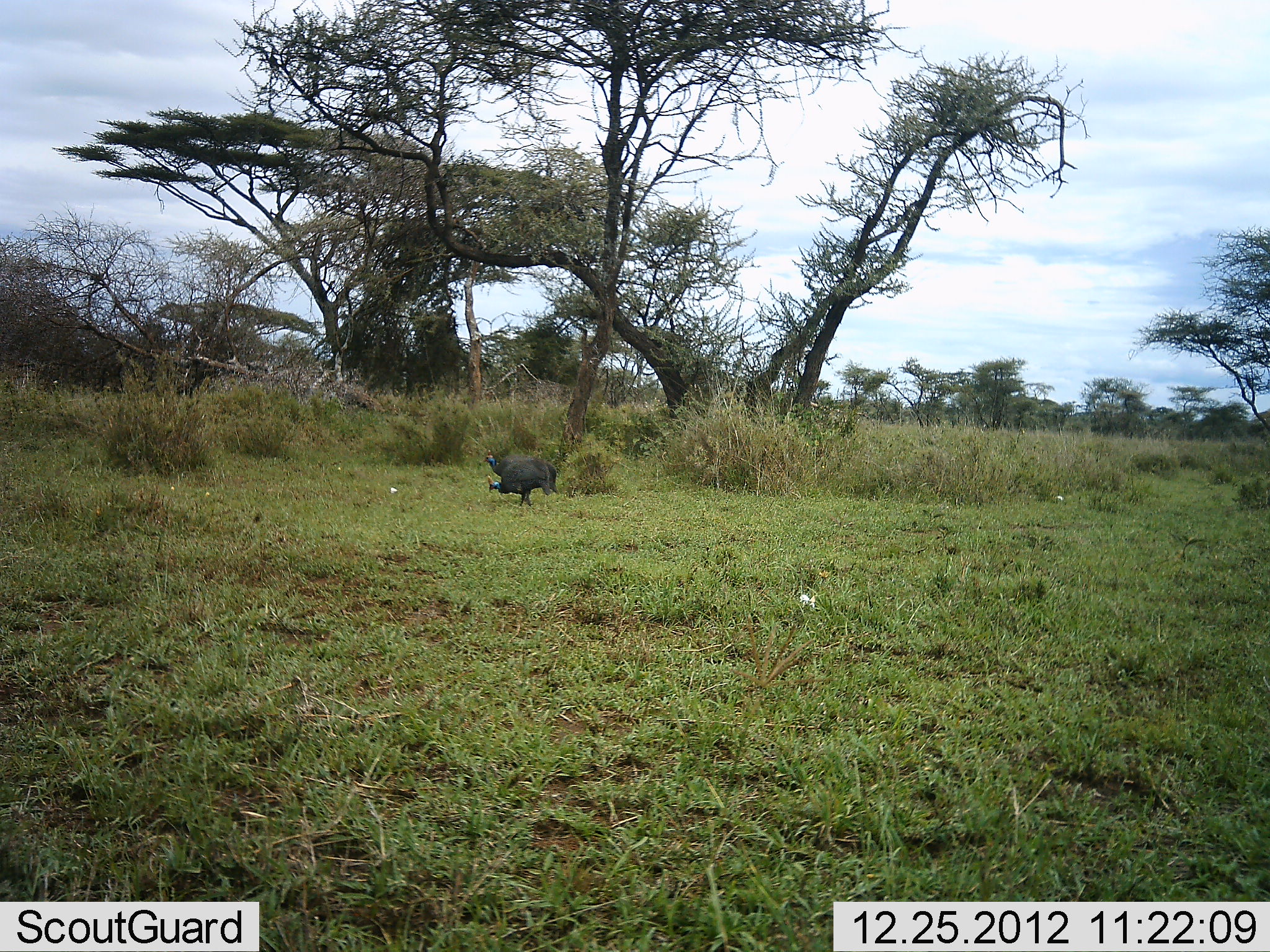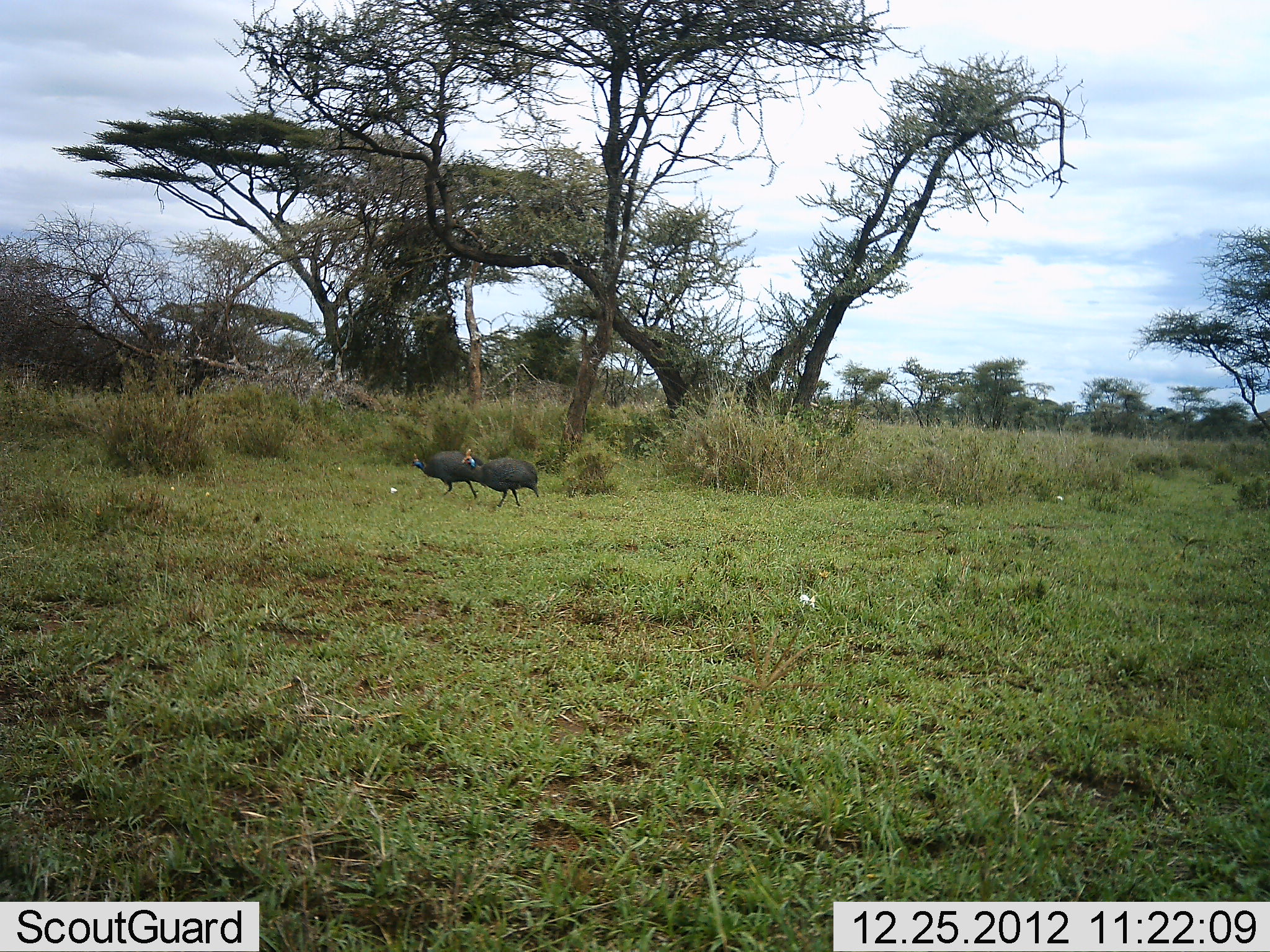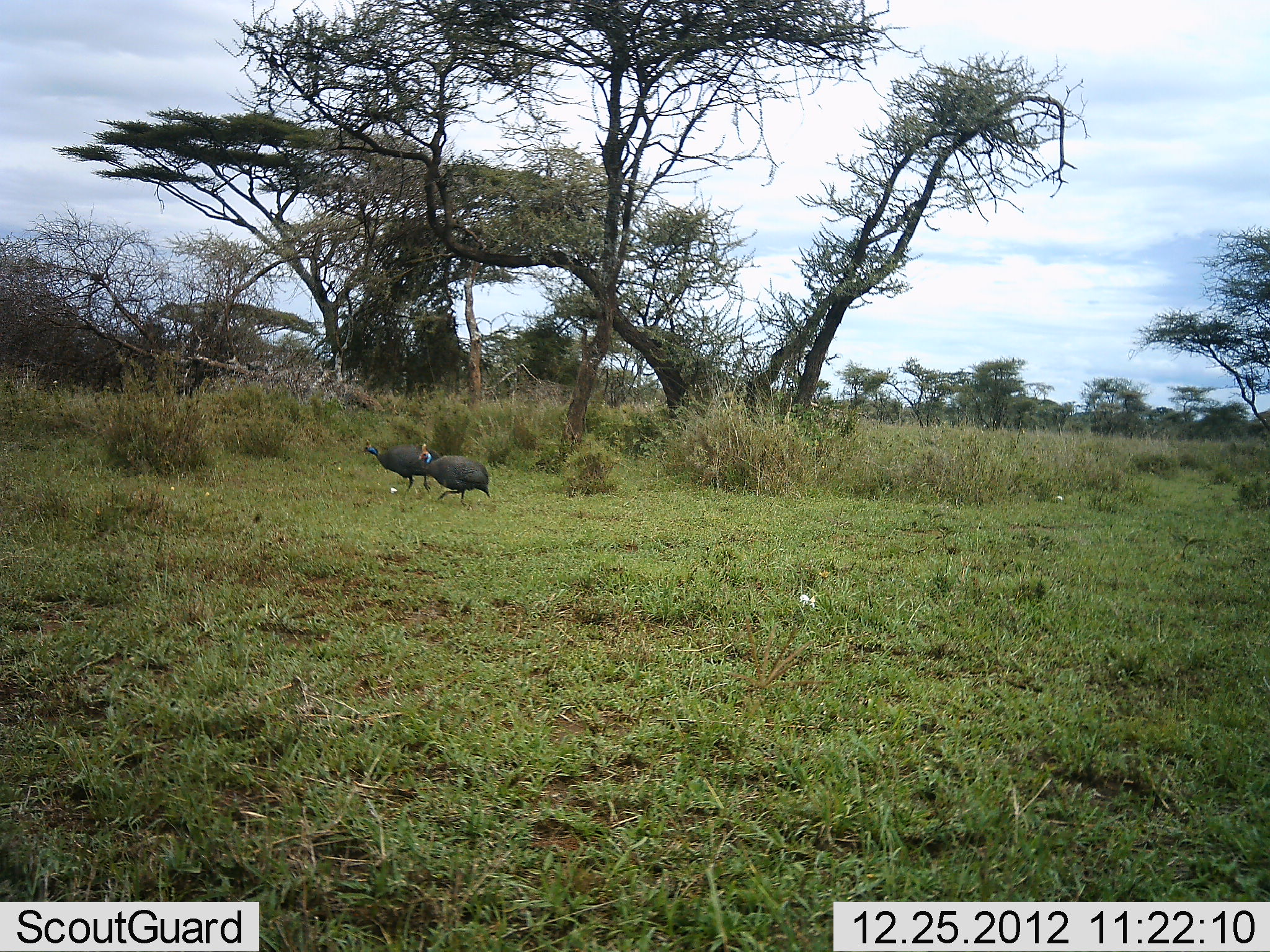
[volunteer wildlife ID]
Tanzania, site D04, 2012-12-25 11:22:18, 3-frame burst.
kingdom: Animalia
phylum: Chordata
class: Aves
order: Galliformes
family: Numididae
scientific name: Numididae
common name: guinea fowl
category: guineafowl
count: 2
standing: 6%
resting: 0%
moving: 94%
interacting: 0%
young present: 0%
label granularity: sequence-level